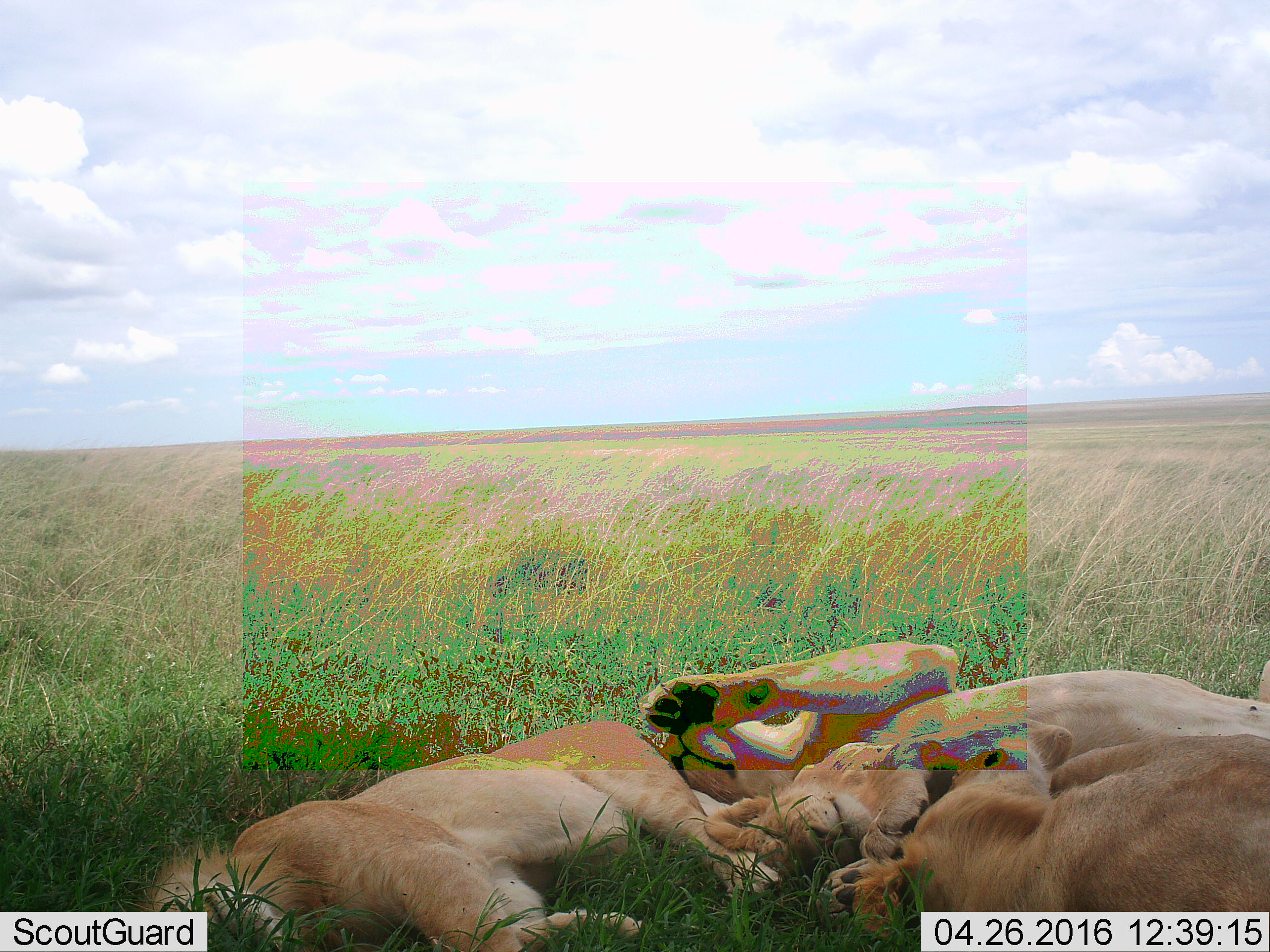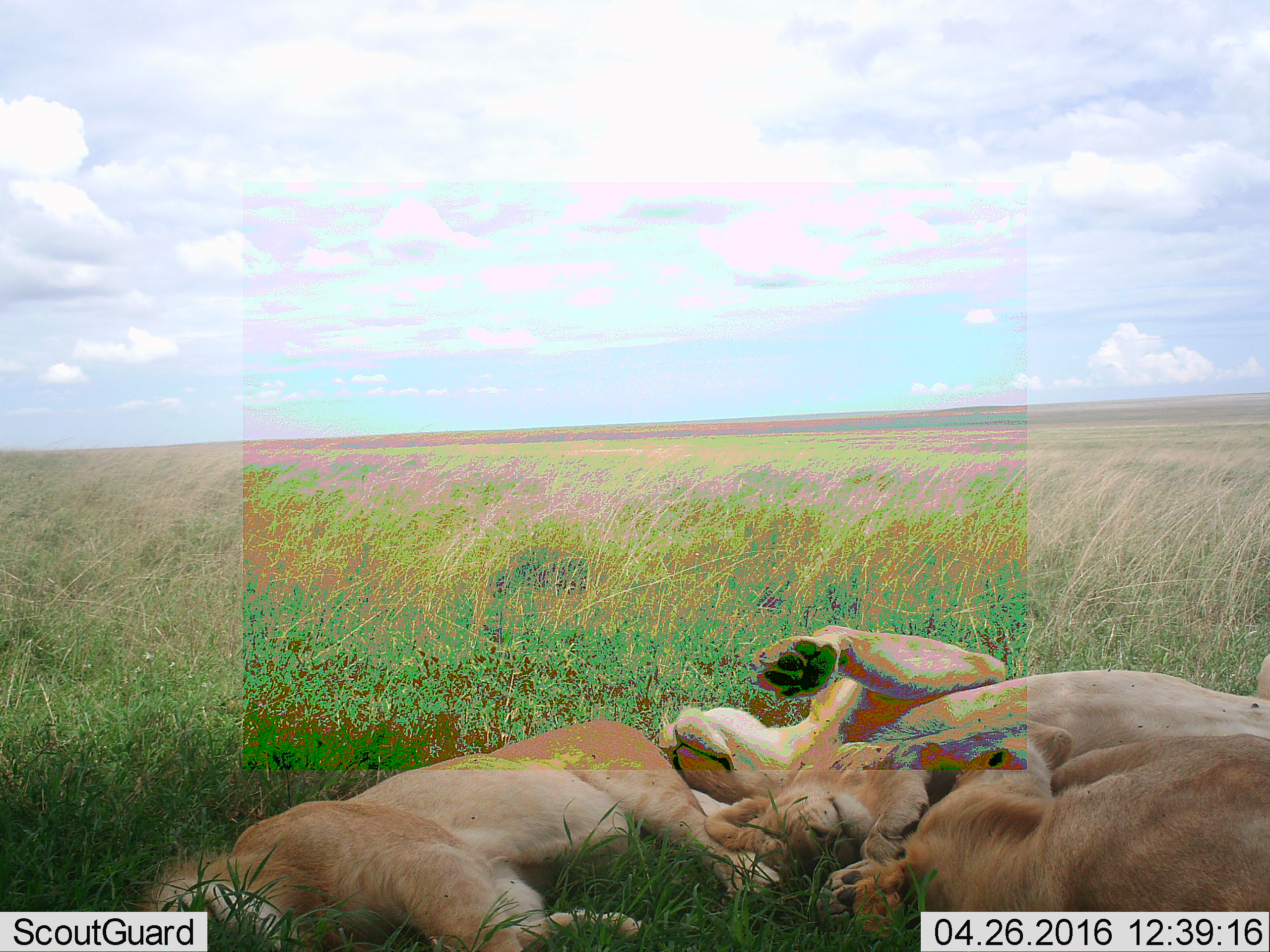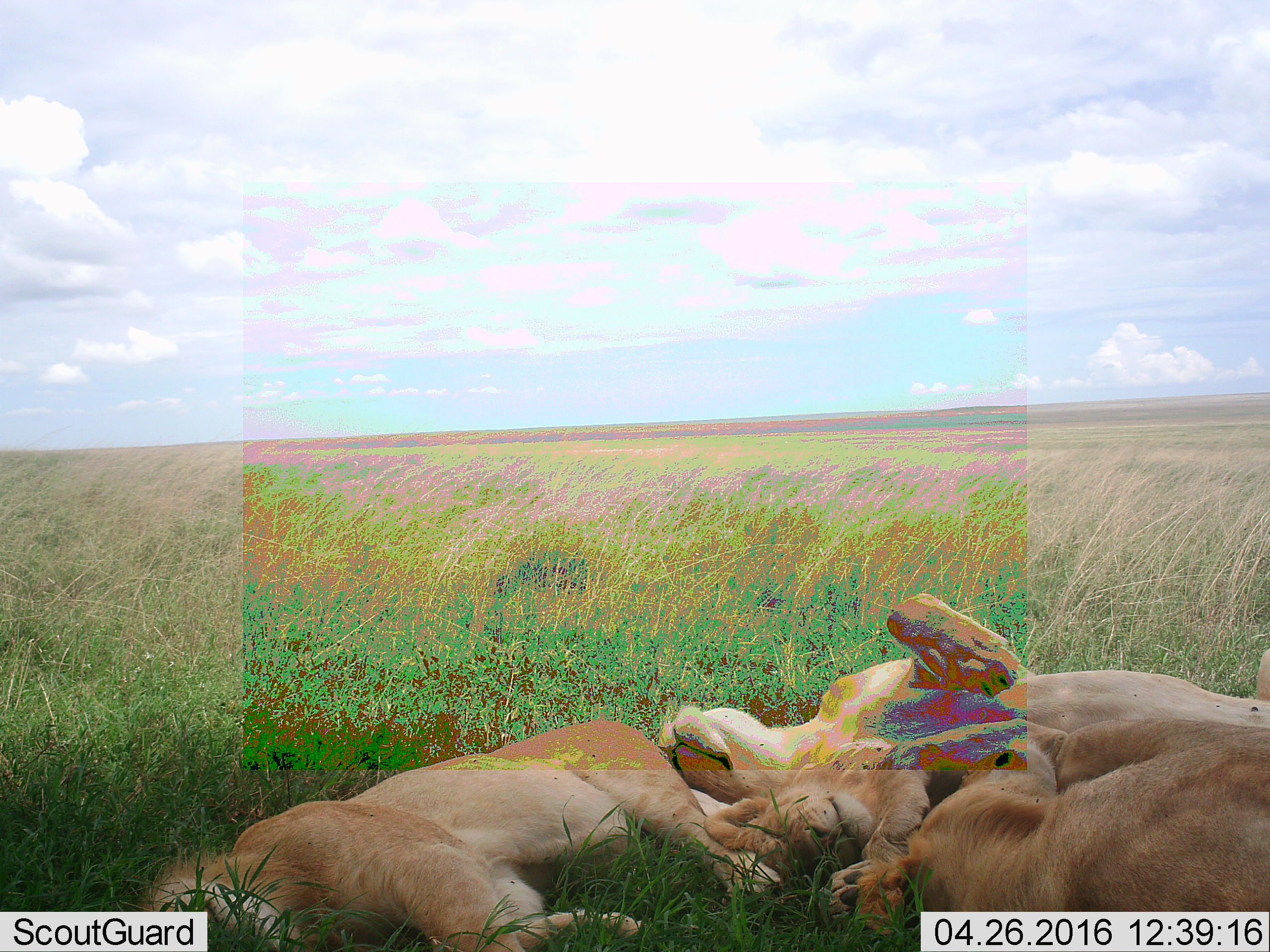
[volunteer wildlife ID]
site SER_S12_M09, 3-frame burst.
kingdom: Animalia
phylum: Chordata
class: Mammalia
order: Carnivora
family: Felidae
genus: Panthera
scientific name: Panthera leo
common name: lion female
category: lionfemale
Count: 3.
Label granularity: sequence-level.